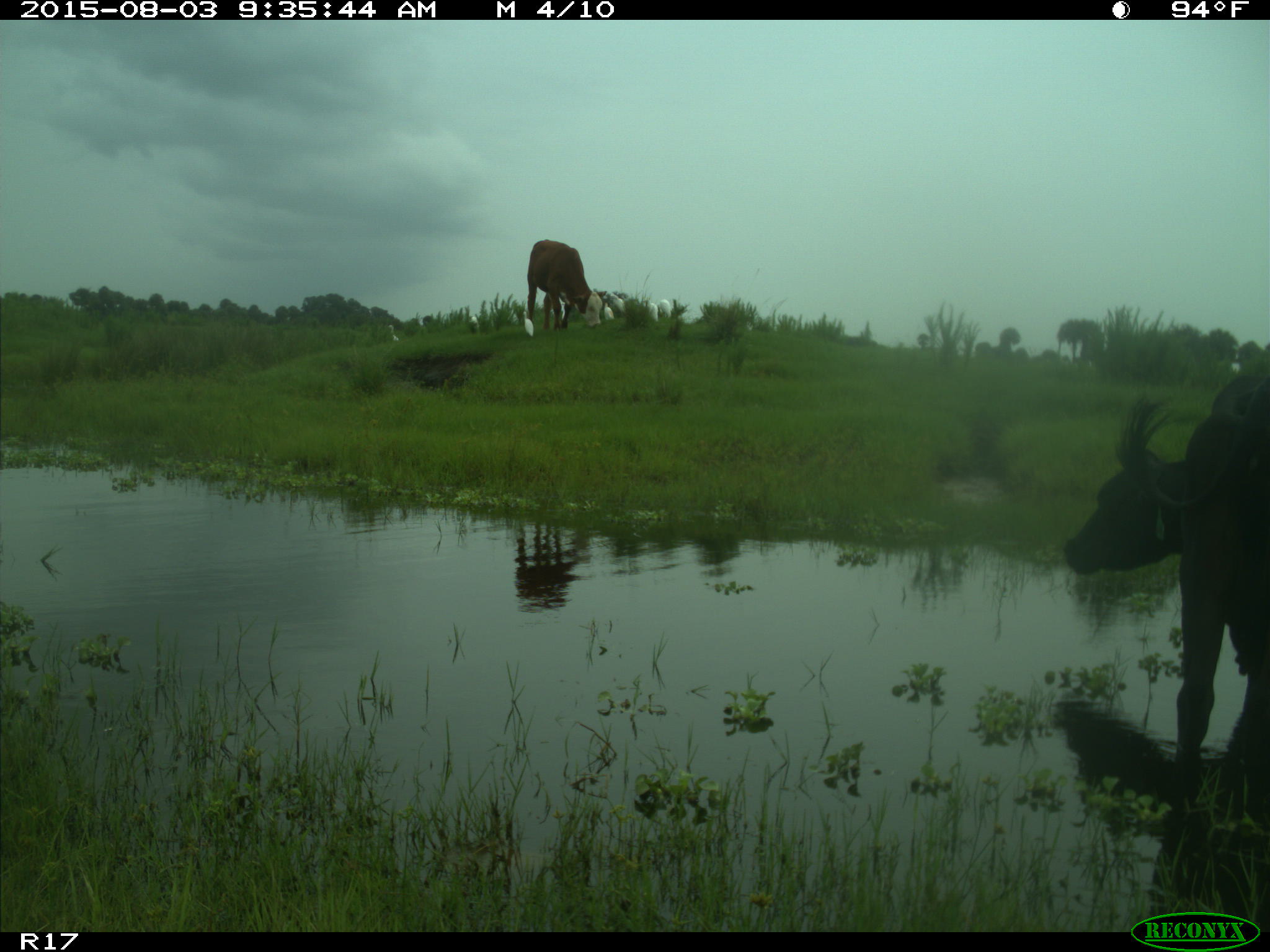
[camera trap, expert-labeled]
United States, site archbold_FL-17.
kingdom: Animalia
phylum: Chordata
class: Mammalia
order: Artiodactyla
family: Bovidae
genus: Bos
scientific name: Bos taurus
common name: domestic cow